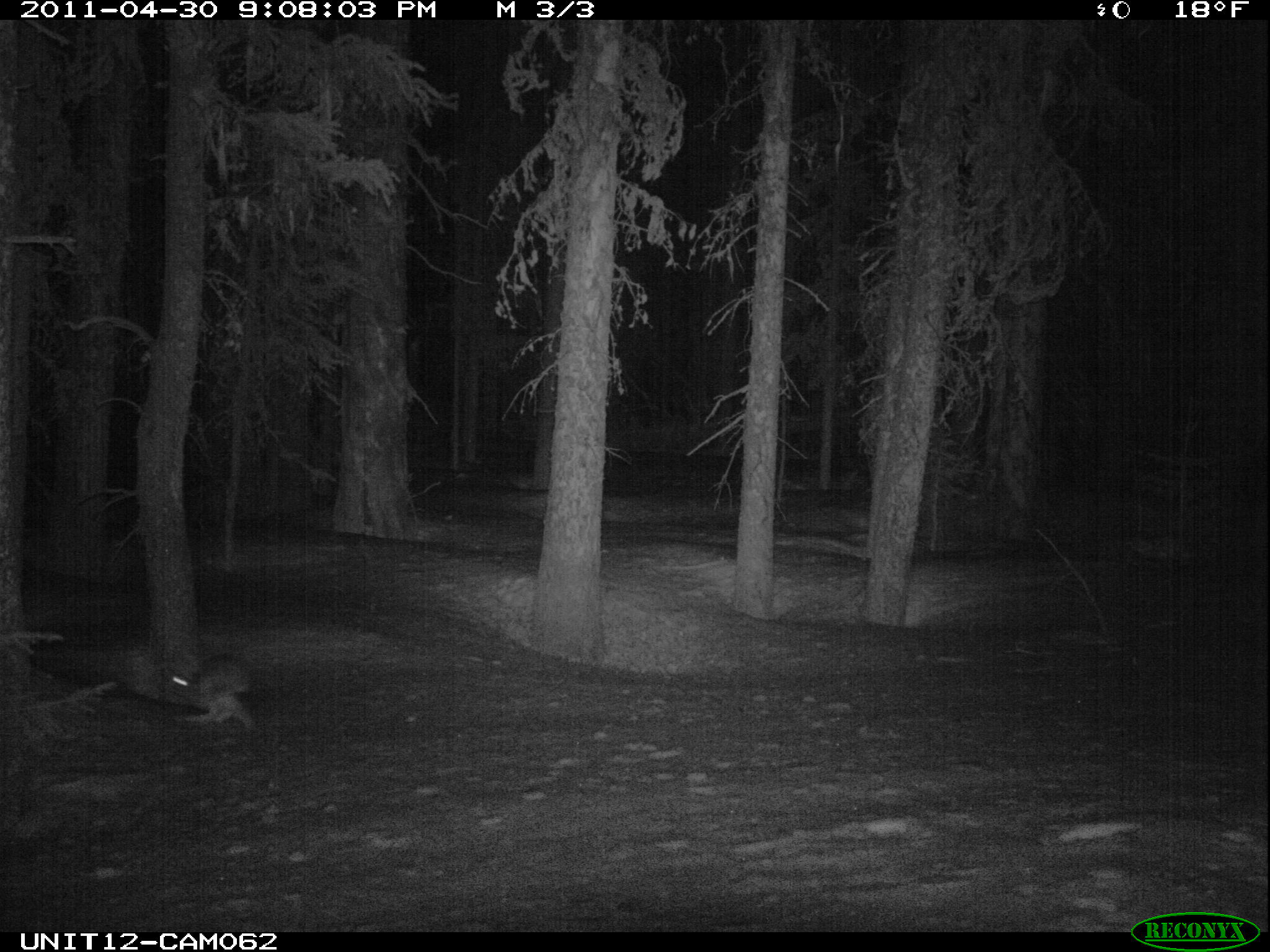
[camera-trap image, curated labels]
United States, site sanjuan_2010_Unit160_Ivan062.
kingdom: Animalia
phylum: Chordata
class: Mammalia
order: Lagomorpha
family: Leporidae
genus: Lepus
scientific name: Lepus americanus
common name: snowshoe hare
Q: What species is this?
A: Lepus americanus (snowshoe hare).